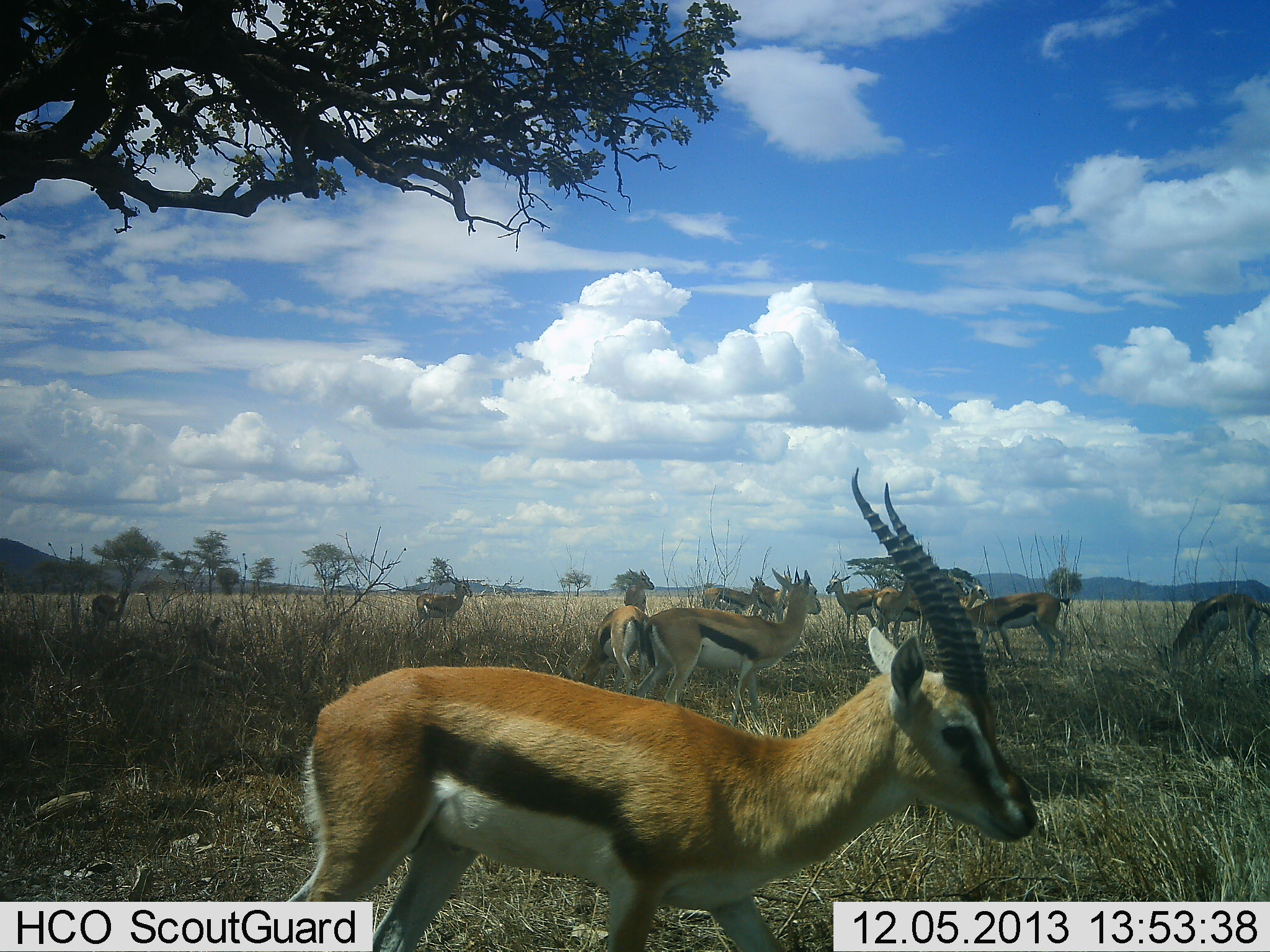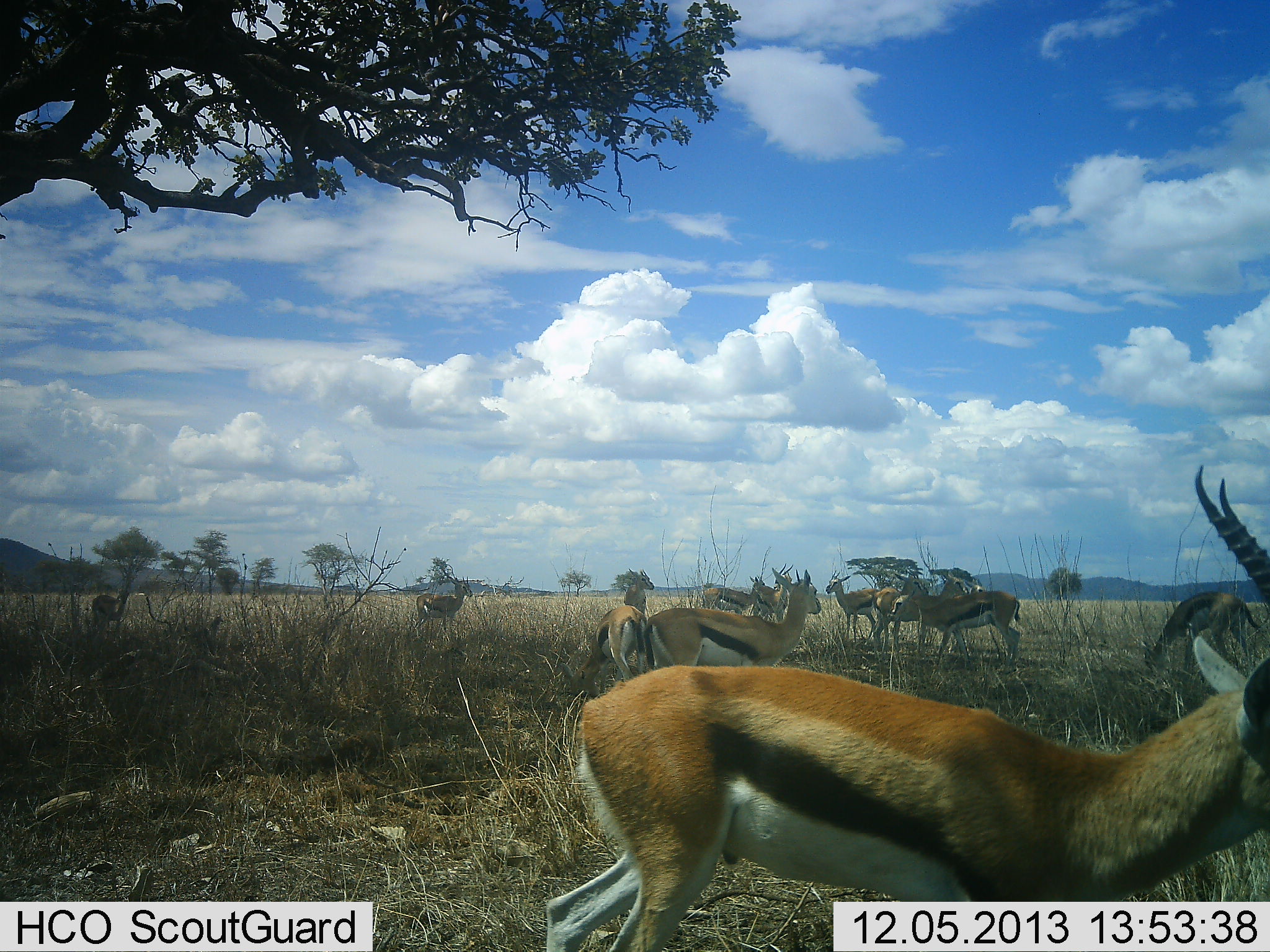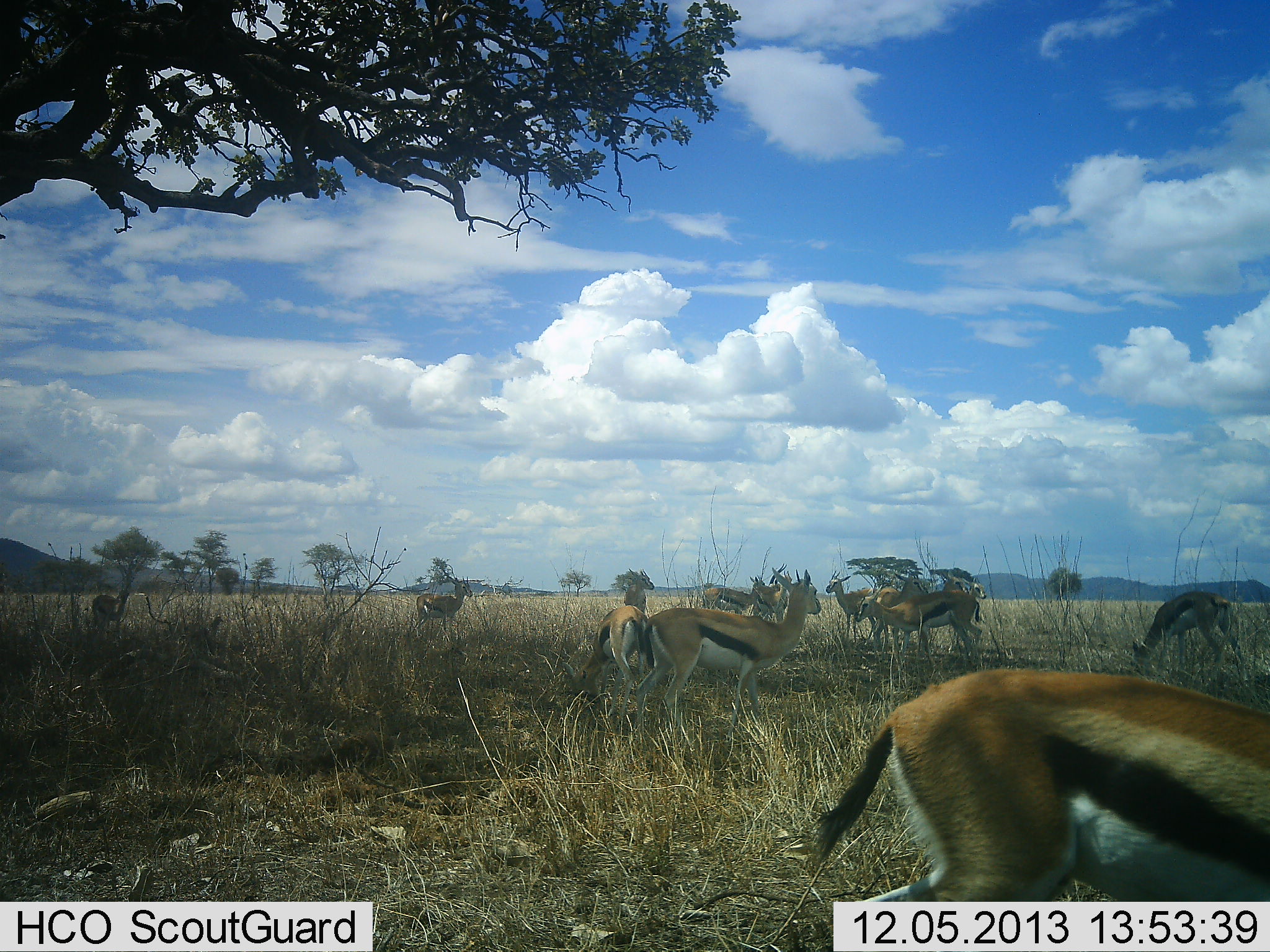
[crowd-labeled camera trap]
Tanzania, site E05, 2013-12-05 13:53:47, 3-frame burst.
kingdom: Animalia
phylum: Chordata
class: Mammalia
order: Artiodactyla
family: Bovidae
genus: Eudorcas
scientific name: Eudorcas thomsonii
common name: thomson's gazelle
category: gazellethomsons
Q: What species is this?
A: Gazellethomsons (thomson's gazelle) (Eudorcas thomsonii).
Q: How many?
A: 10.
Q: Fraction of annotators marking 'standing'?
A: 60%.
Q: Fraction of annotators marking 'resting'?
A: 10%.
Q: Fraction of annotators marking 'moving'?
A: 60%.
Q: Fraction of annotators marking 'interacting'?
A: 20%.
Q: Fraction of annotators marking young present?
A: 0%.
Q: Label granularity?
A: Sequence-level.